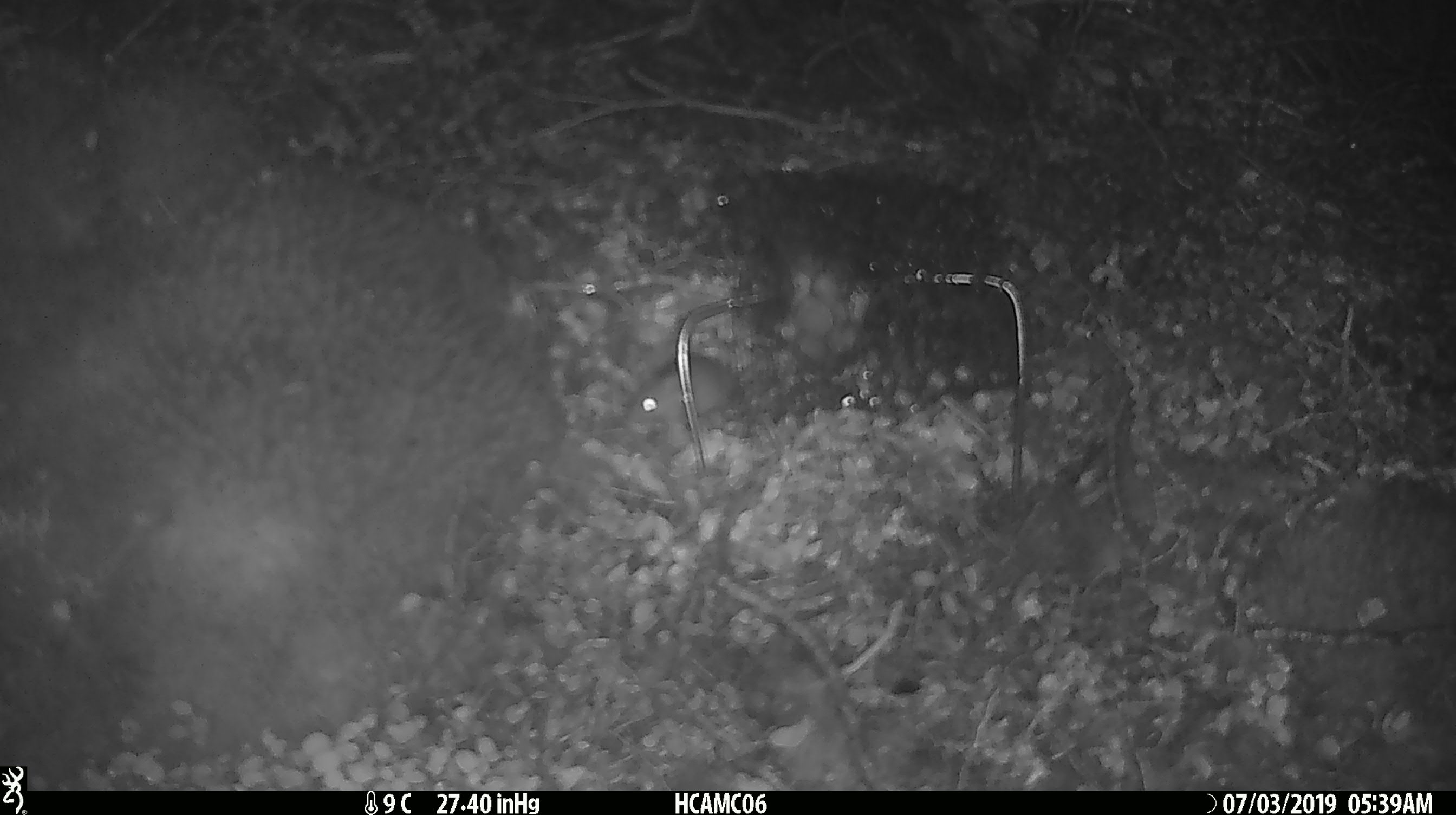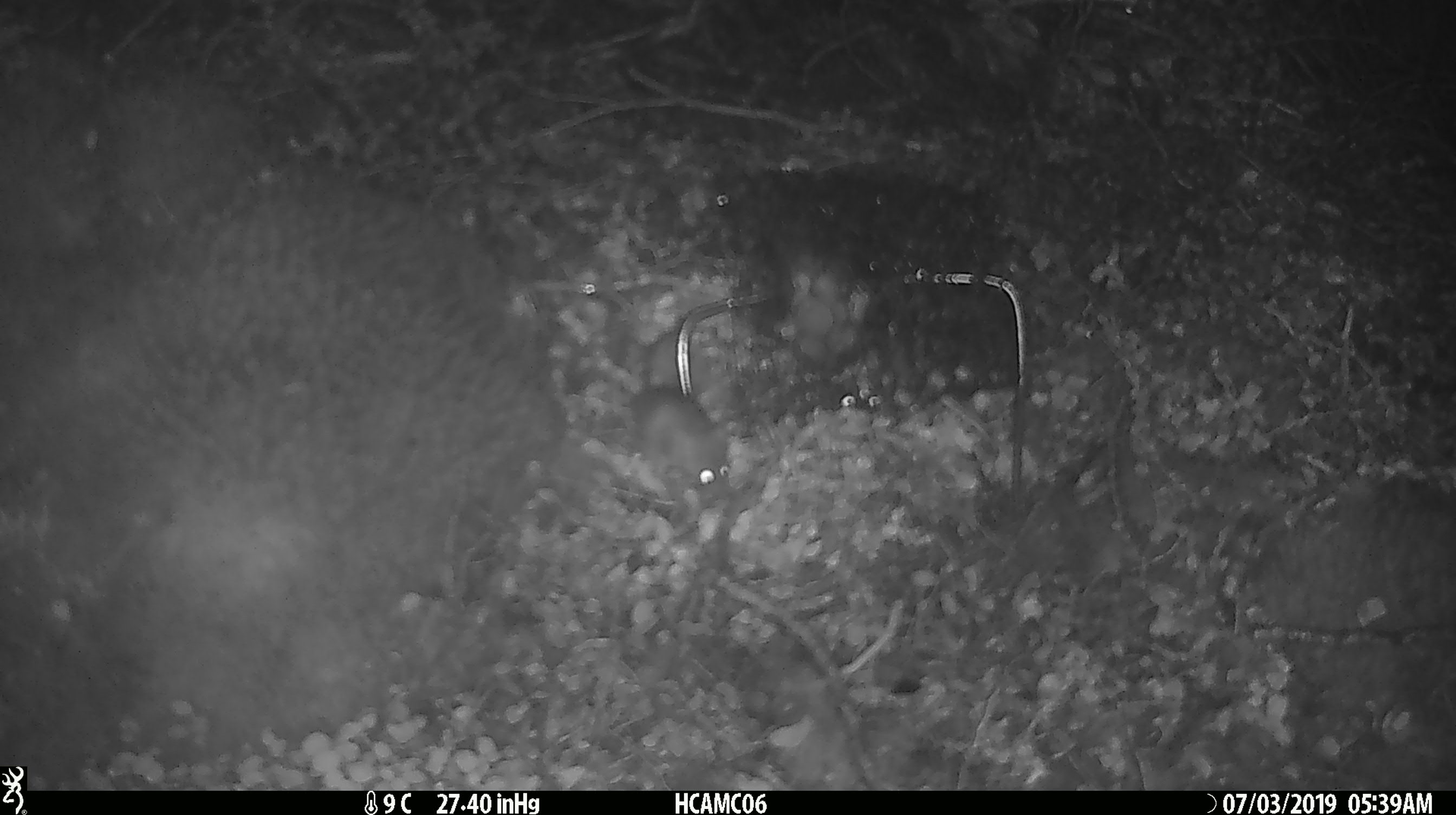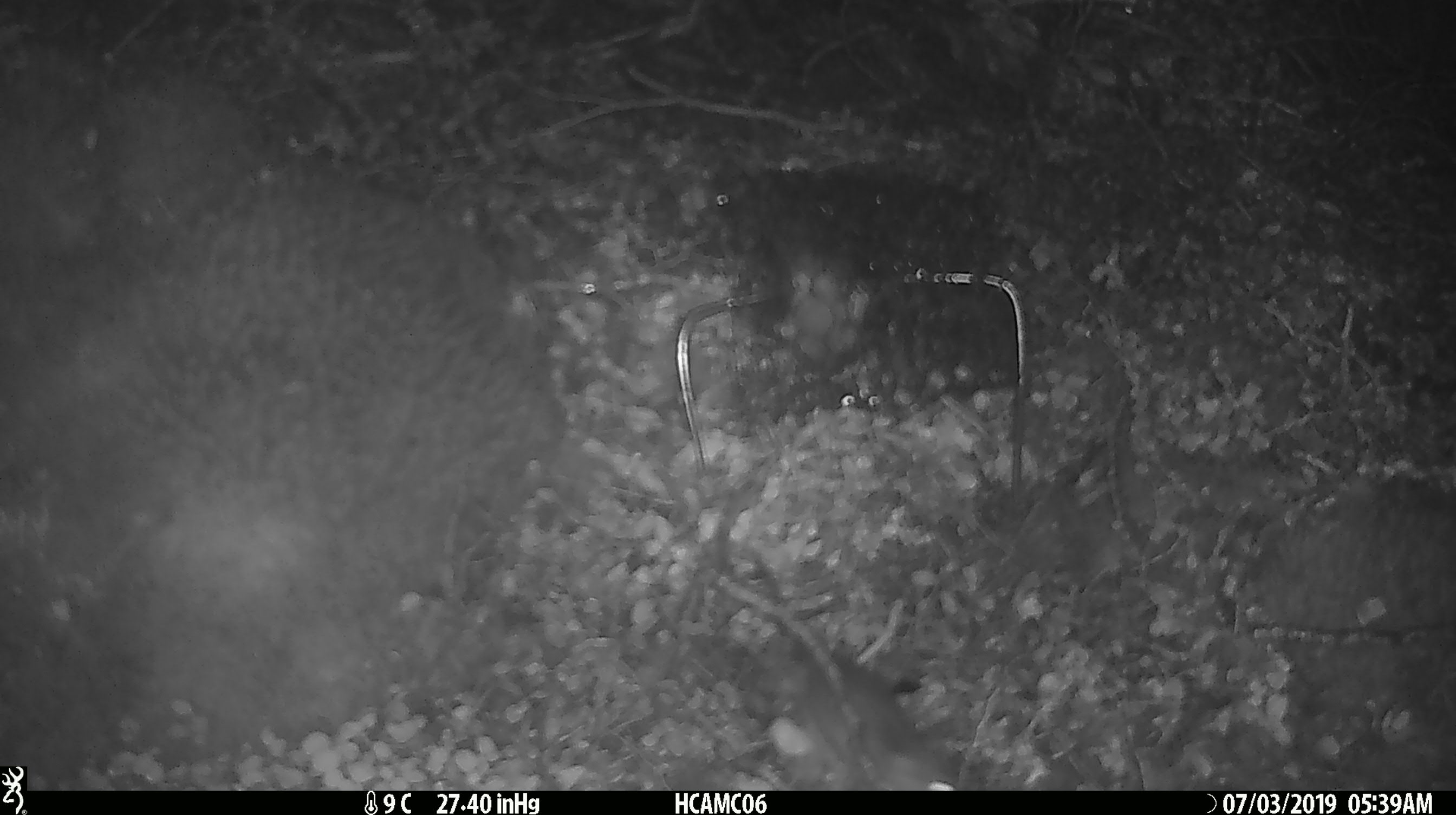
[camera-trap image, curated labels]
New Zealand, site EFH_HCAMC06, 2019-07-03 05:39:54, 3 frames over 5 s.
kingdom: Animalia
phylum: Chordata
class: Mammalia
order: Rodentia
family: Muridae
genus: Mus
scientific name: Mus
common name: mouse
Mouse (Mus).